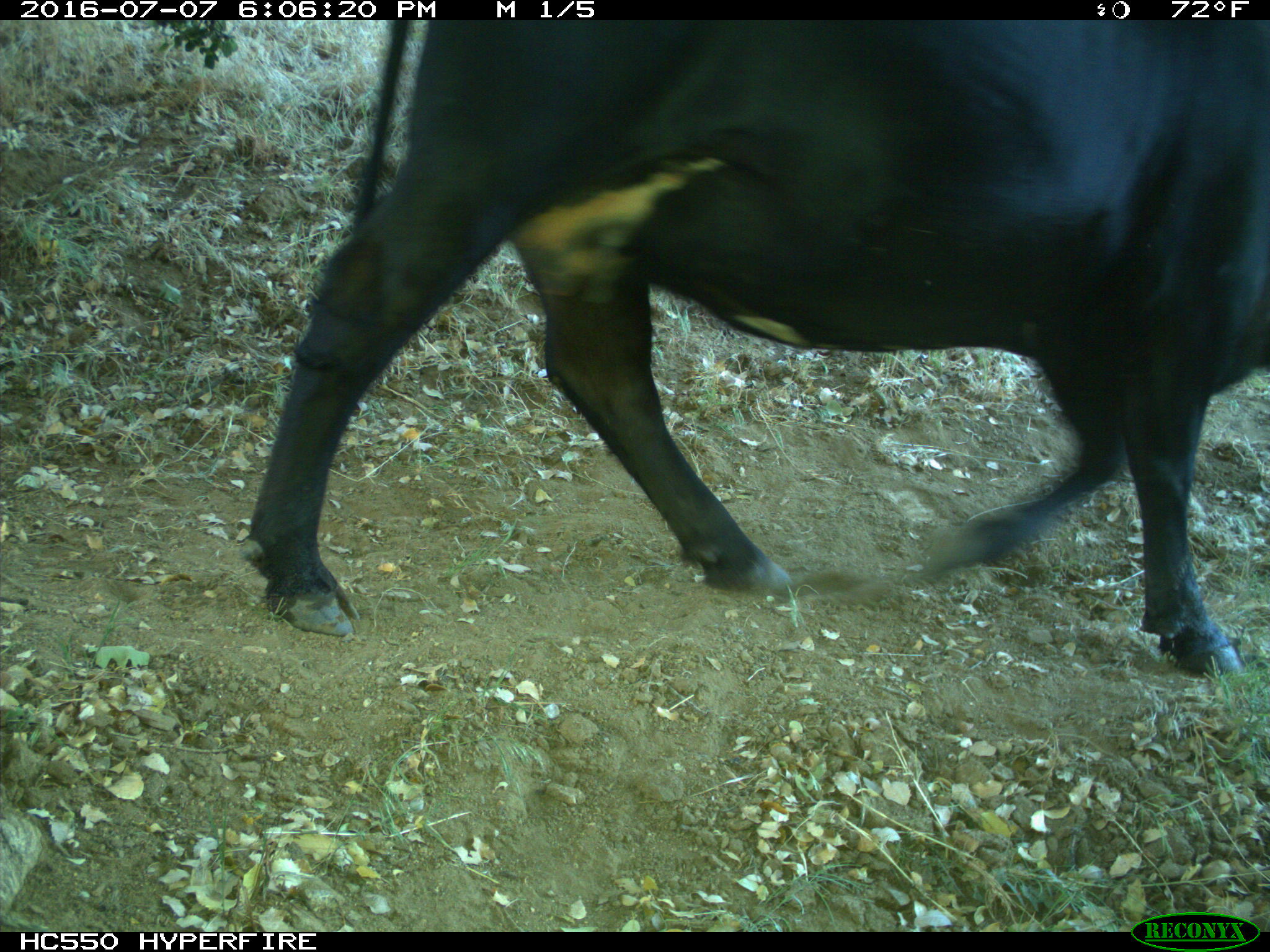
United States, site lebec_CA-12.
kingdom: Animalia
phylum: Chordata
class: Mammalia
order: Artiodactyla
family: Bovidae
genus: Bos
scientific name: Bos taurus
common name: domestic cow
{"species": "Bos taurus (domestic cow)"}